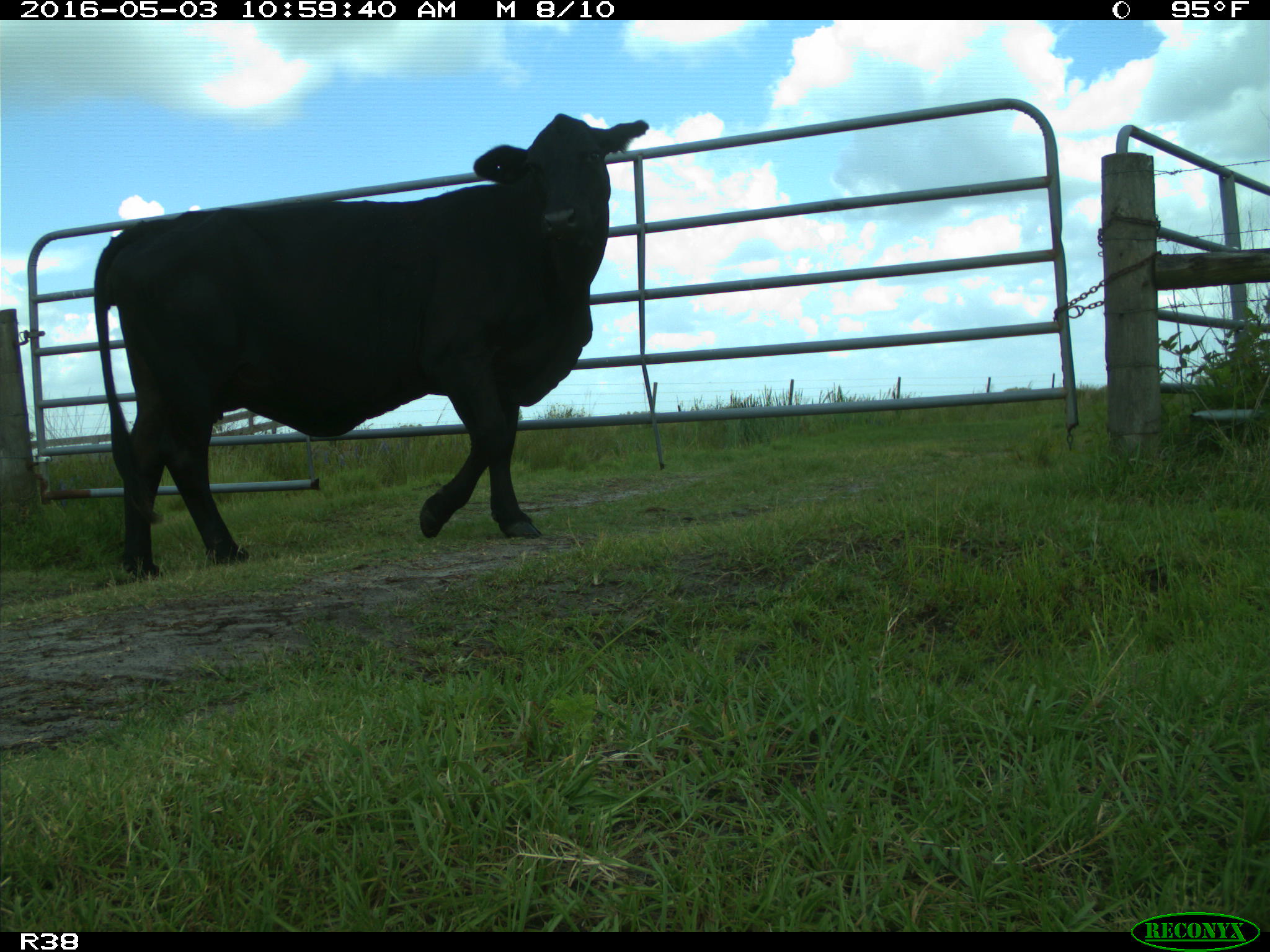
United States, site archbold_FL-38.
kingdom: Animalia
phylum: Chordata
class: Mammalia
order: Artiodactyla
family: Bovidae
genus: Bos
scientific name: Bos taurus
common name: domestic cow